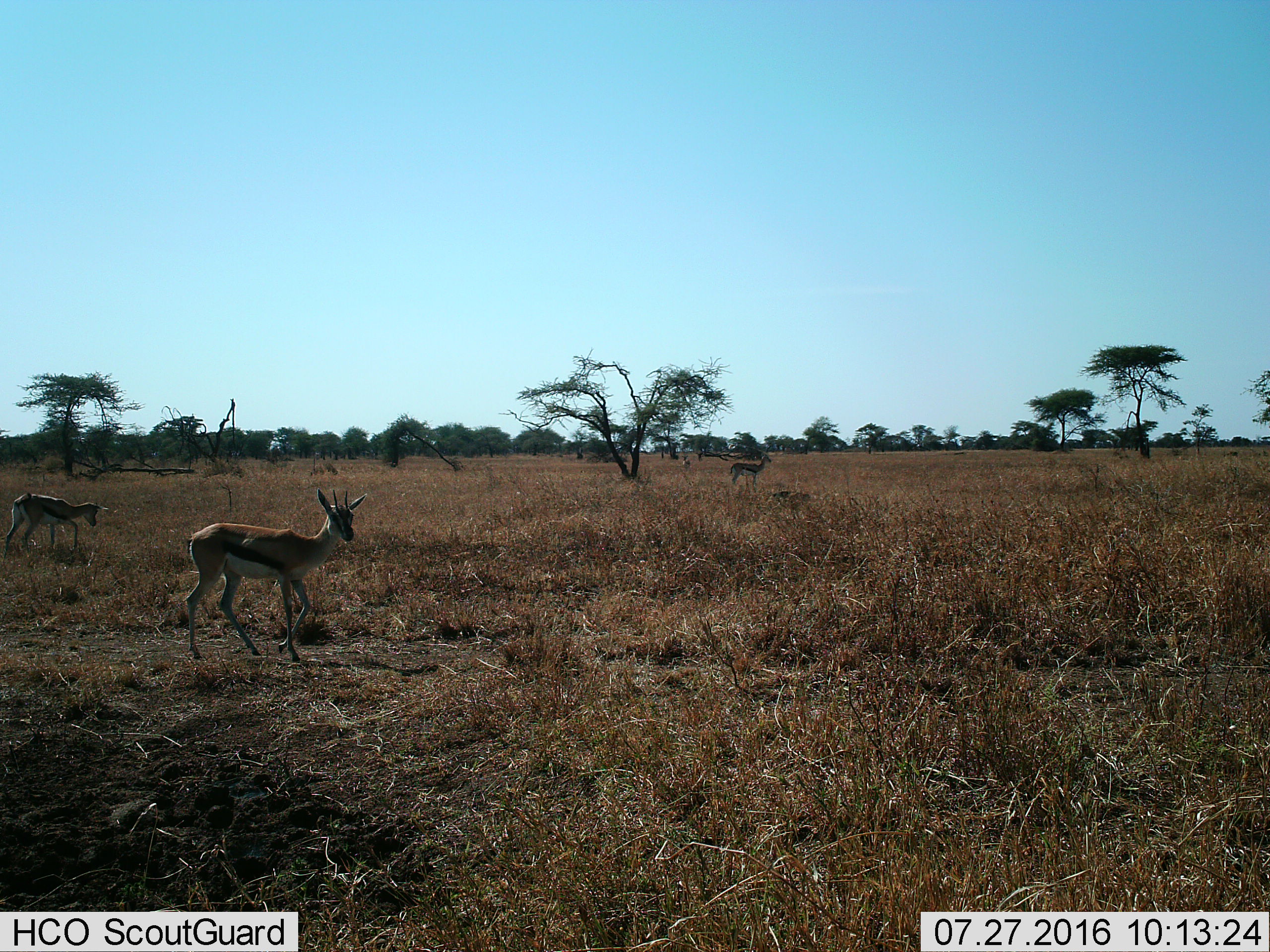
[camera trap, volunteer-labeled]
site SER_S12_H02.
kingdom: Animalia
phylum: Chordata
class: Mammalia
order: Artiodactyla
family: Bovidae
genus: Eudorcas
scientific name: Eudorcas thomsonii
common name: thomson's gazelle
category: gazellethomsons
Gazellethomsons (thomson's gazelle) (Eudorcas thomsonii), count 4. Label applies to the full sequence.